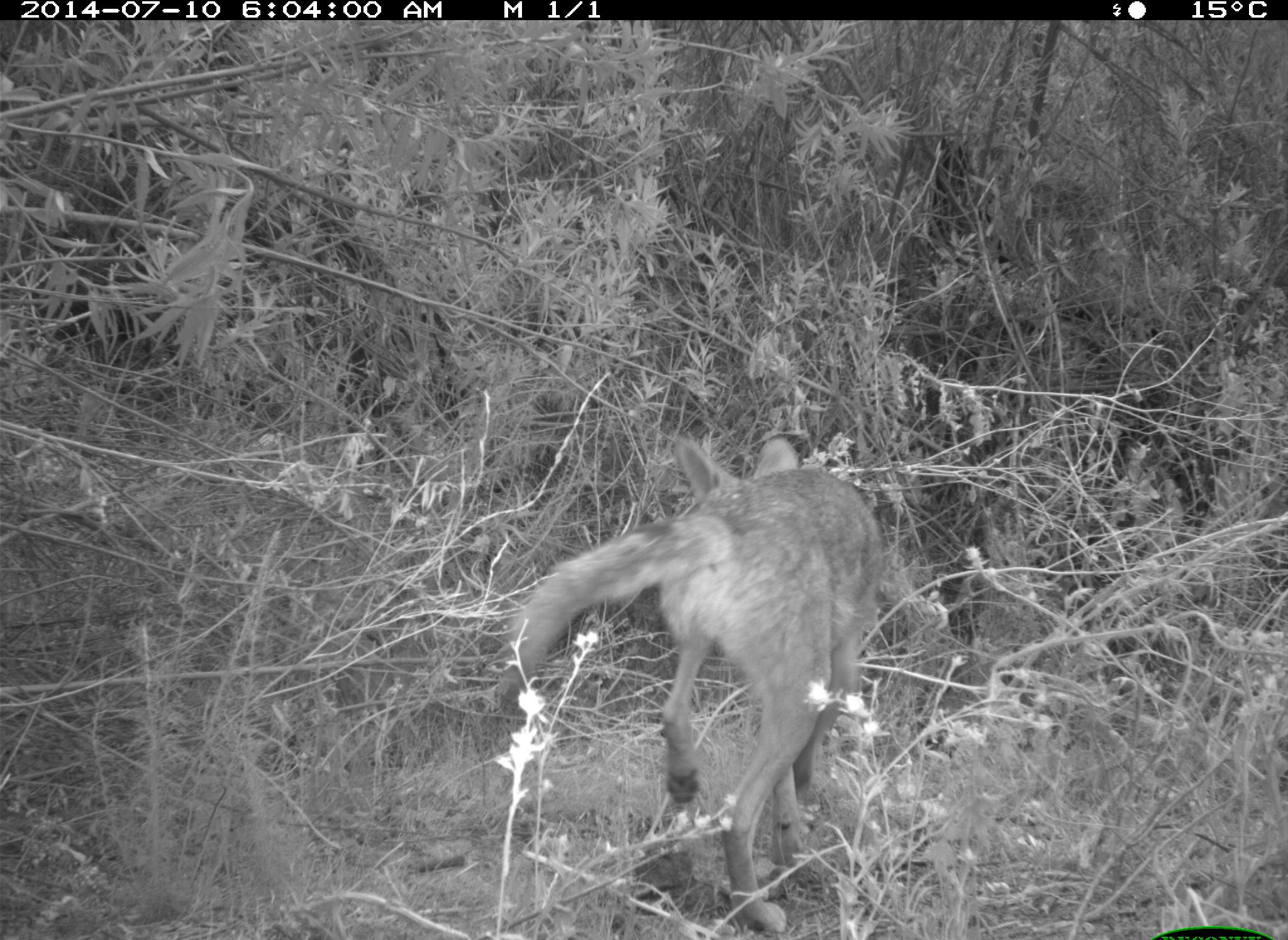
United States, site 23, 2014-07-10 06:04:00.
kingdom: Animalia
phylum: Chordata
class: Mammalia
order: Carnivora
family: Canidae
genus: Canis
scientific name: Canis latrans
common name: coyote